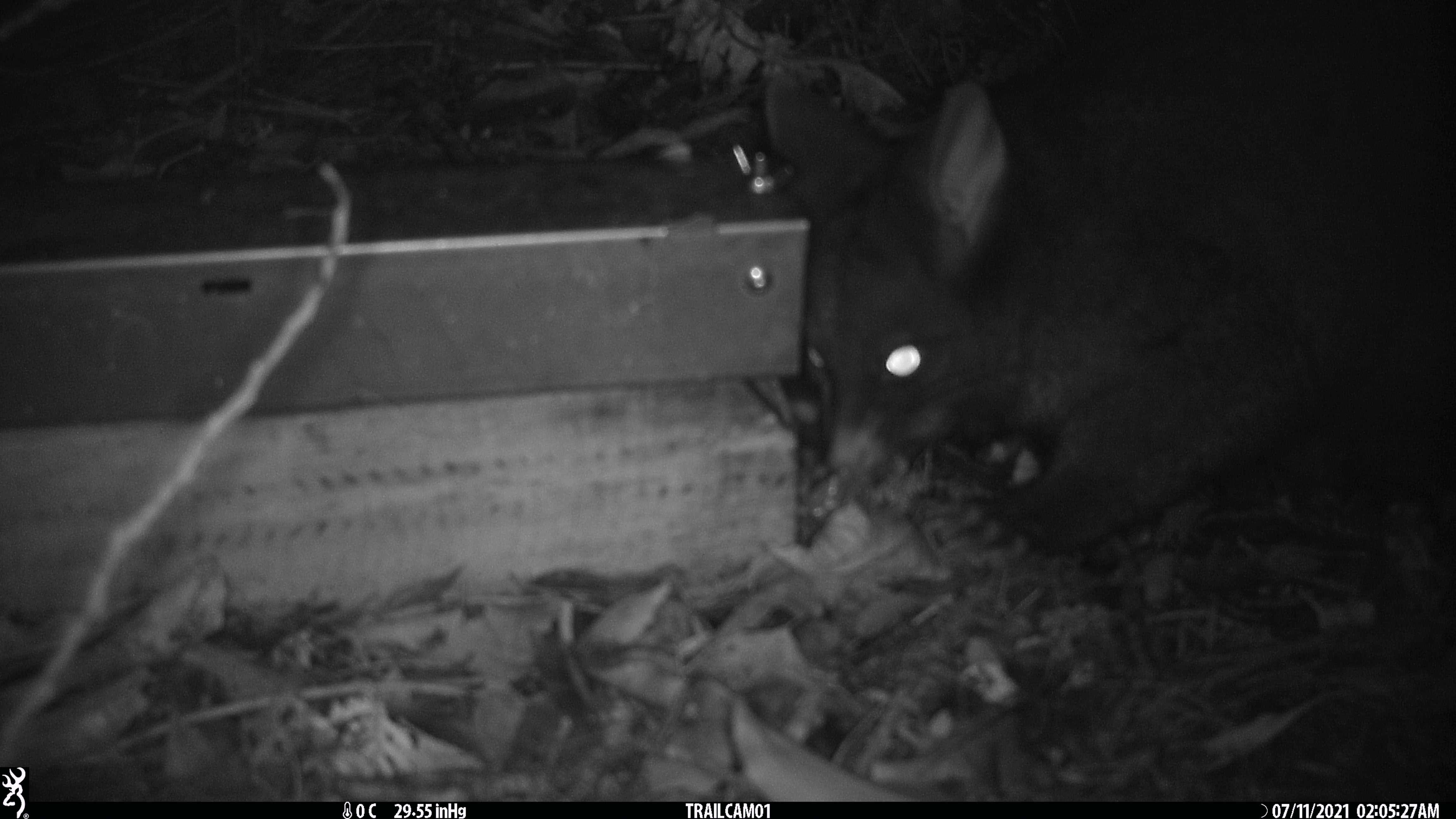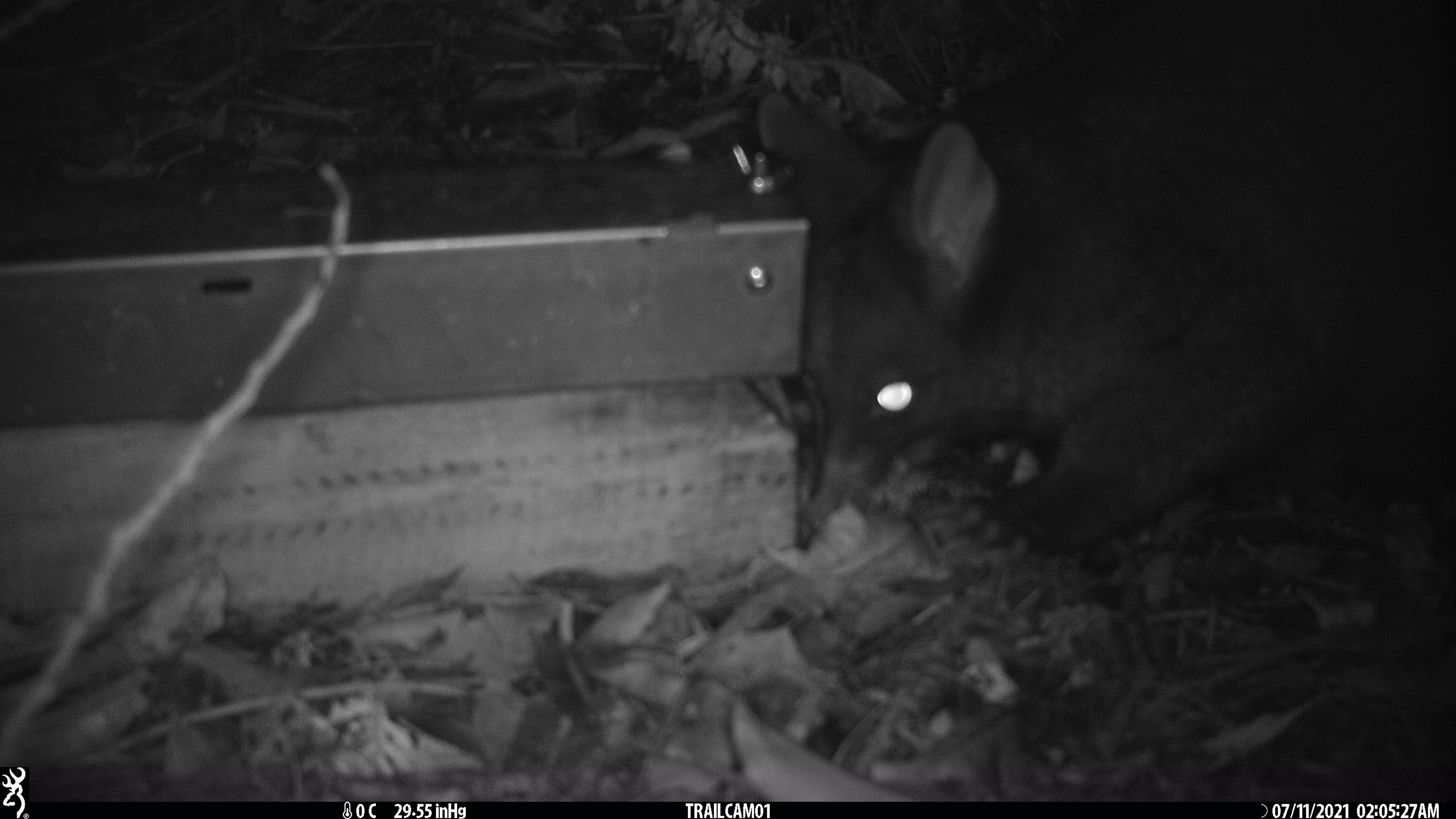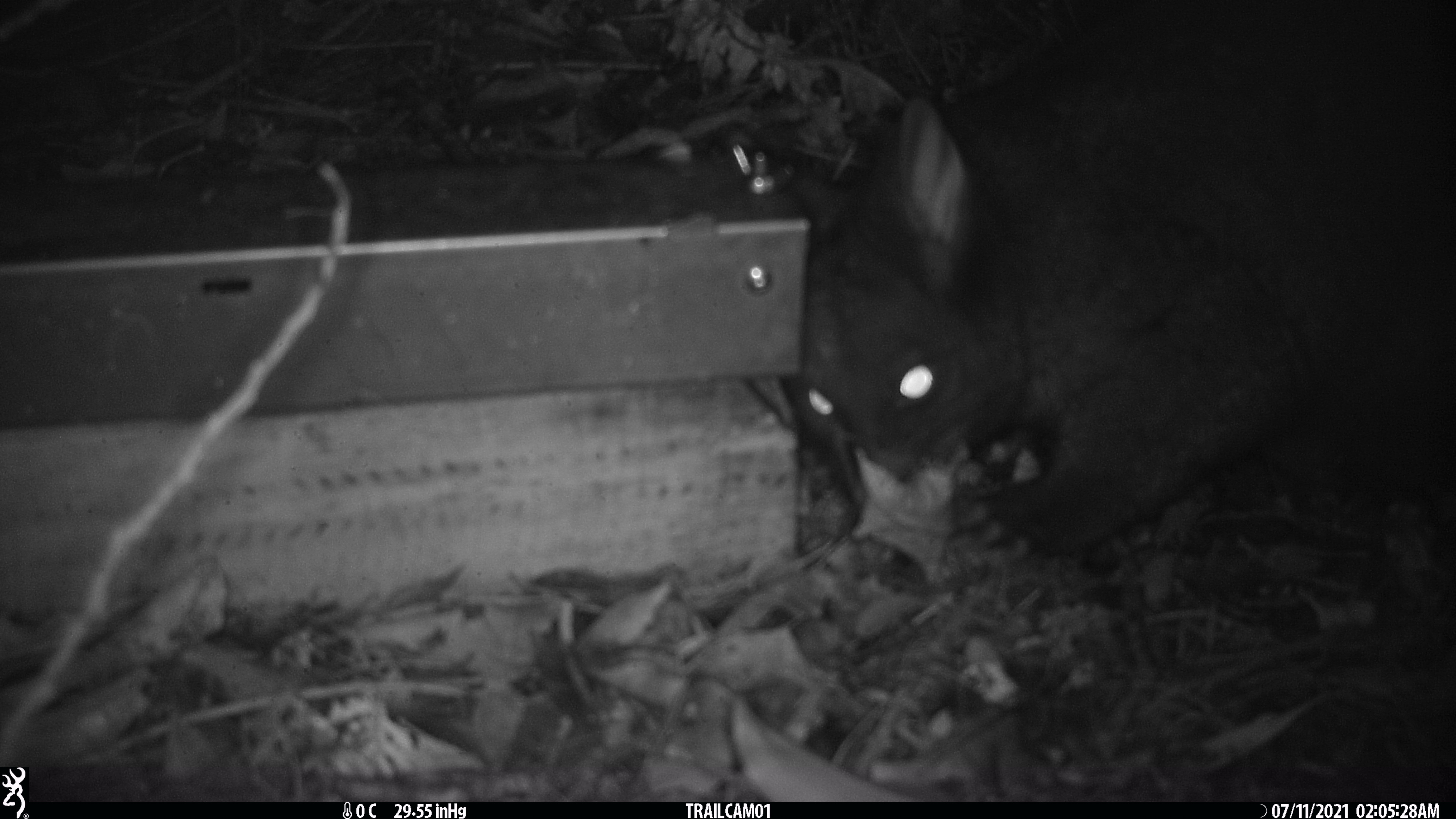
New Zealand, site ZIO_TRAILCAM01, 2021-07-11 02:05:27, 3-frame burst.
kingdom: Animalia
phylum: Chordata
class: Mammalia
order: Diprotodontia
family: Phalangeridae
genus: Trichosurus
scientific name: Trichosurus vulpecula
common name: common brushtail possum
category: possum